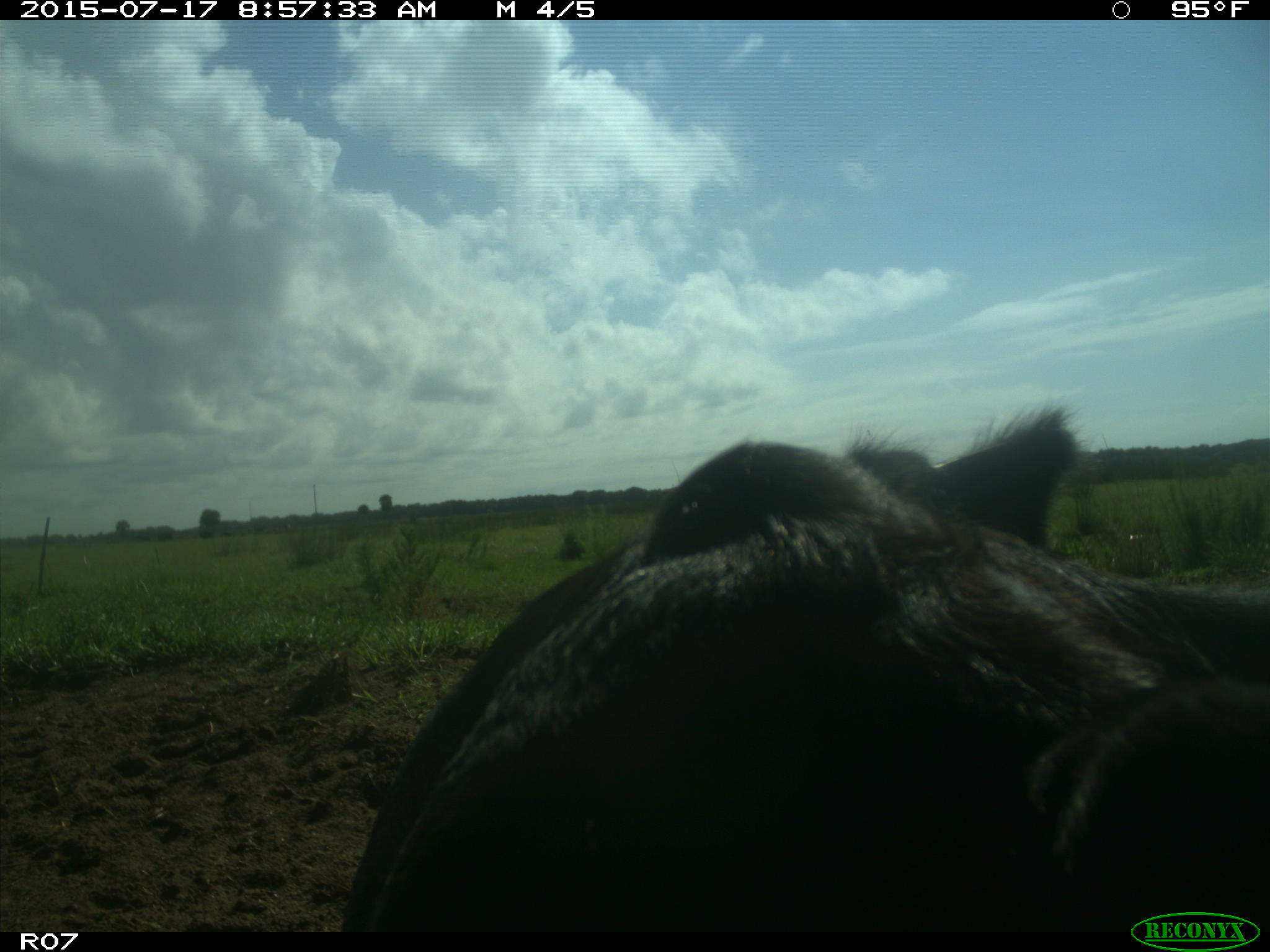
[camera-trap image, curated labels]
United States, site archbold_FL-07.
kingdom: Animalia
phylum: Chordata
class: Mammalia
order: Artiodactyla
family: Bovidae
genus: Bos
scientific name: Bos taurus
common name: domestic cow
Bos taurus (domestic cow).